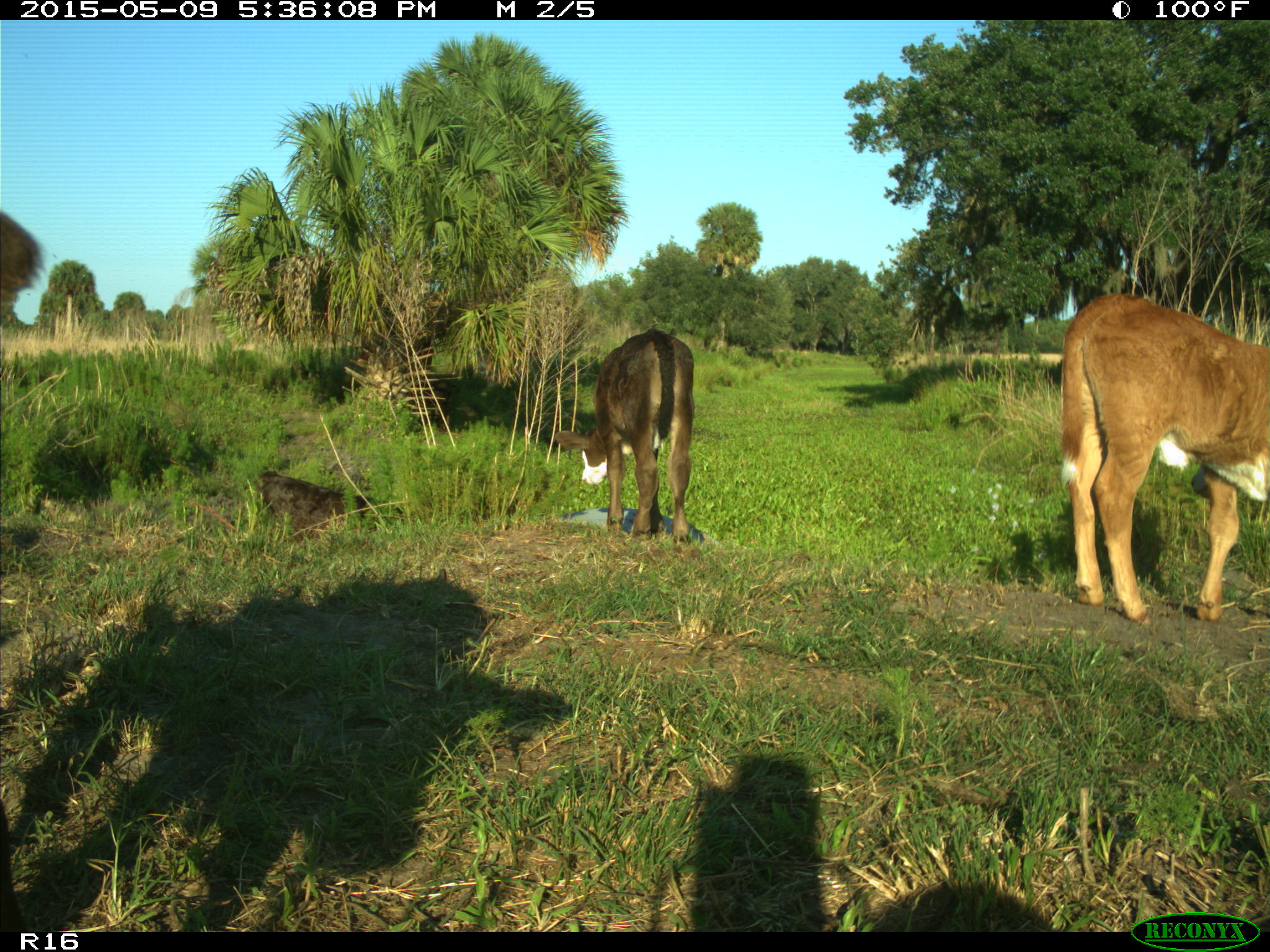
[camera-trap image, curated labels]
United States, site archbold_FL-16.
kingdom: Animalia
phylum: Chordata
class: Mammalia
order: Artiodactyla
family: Suidae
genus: Sus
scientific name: Sus scrofa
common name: wild boar